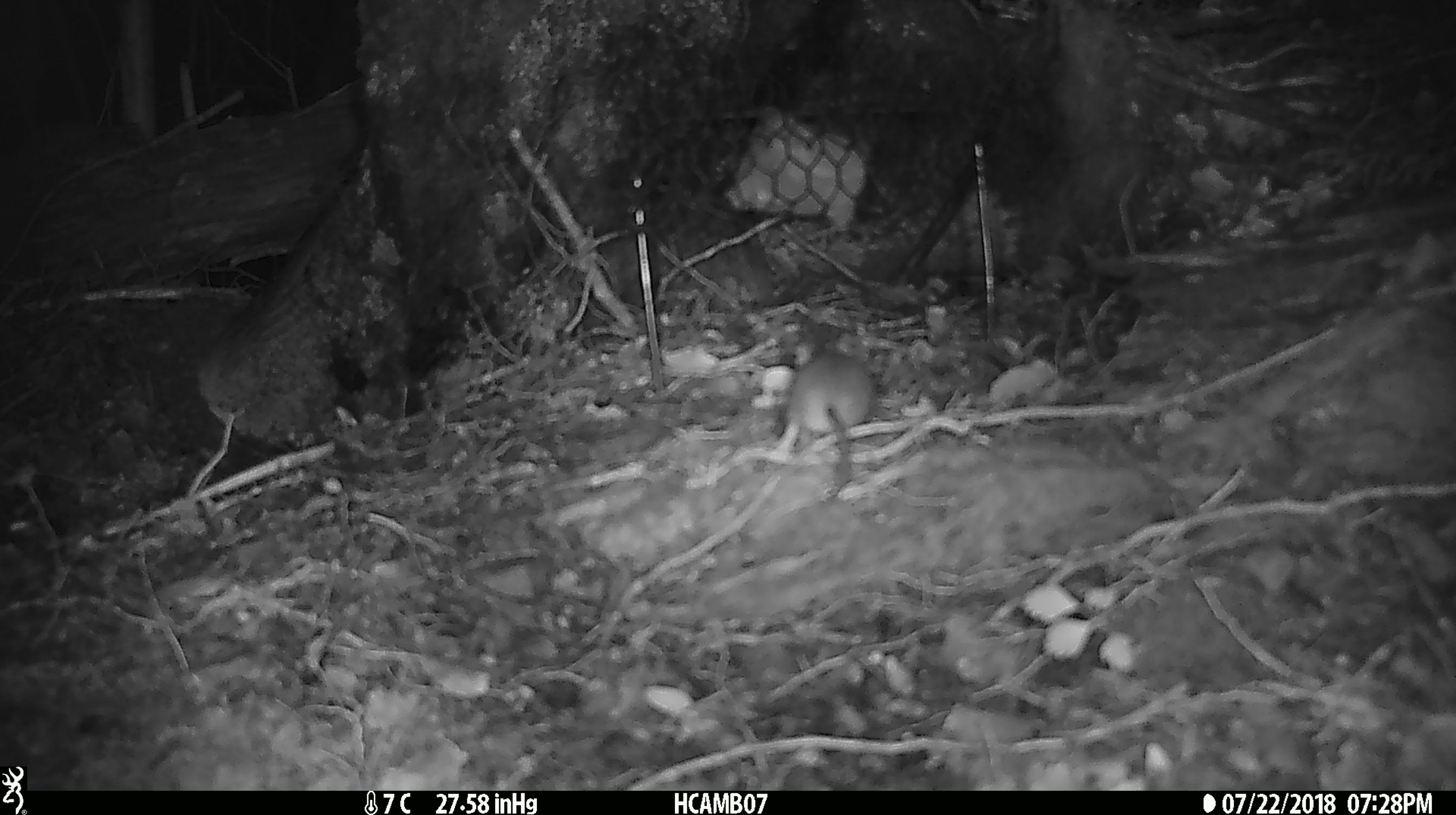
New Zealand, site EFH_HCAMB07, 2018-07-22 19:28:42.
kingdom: Animalia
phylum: Chordata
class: Mammalia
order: Rodentia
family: Muridae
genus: Mus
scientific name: Mus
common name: mouse